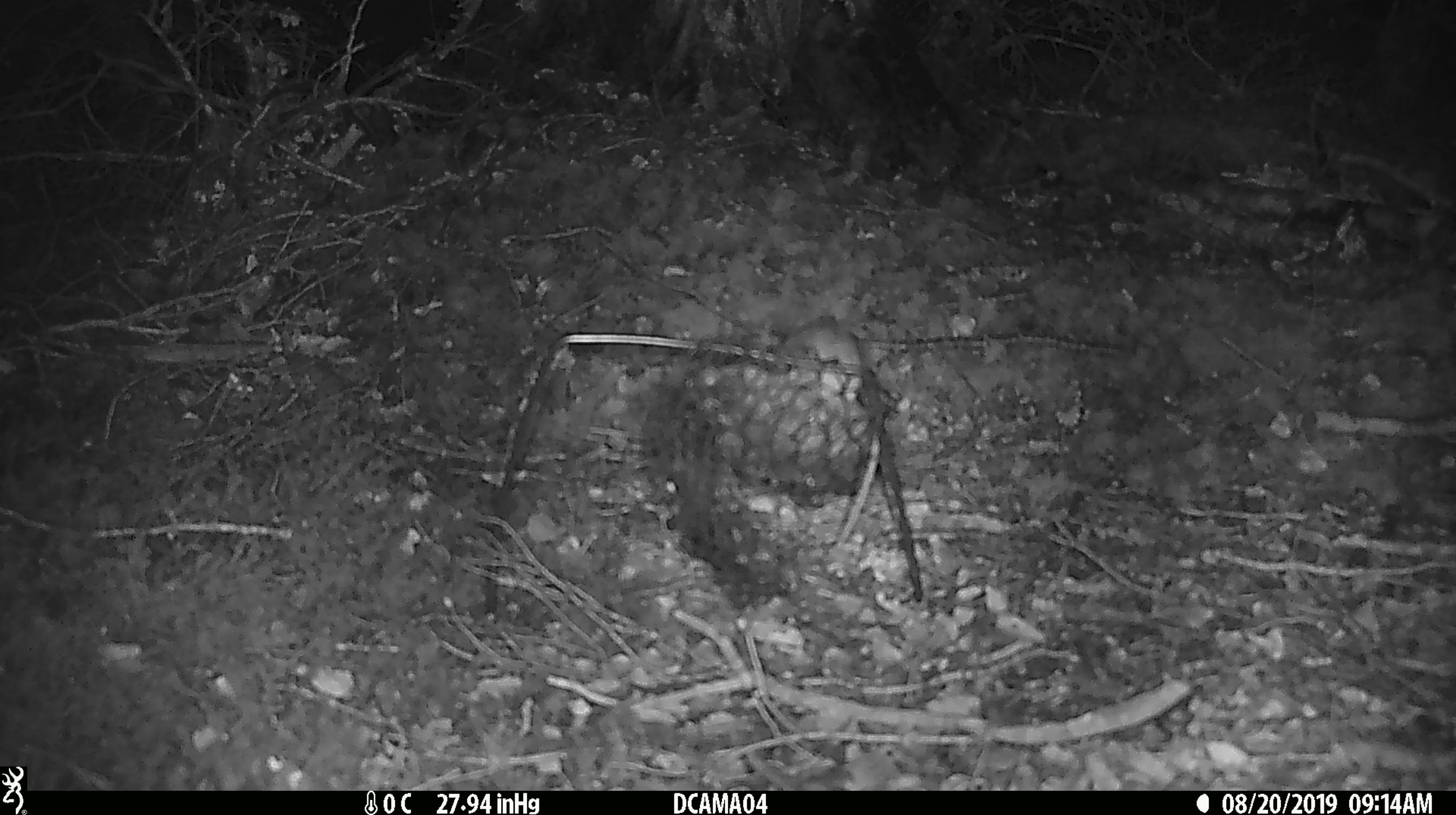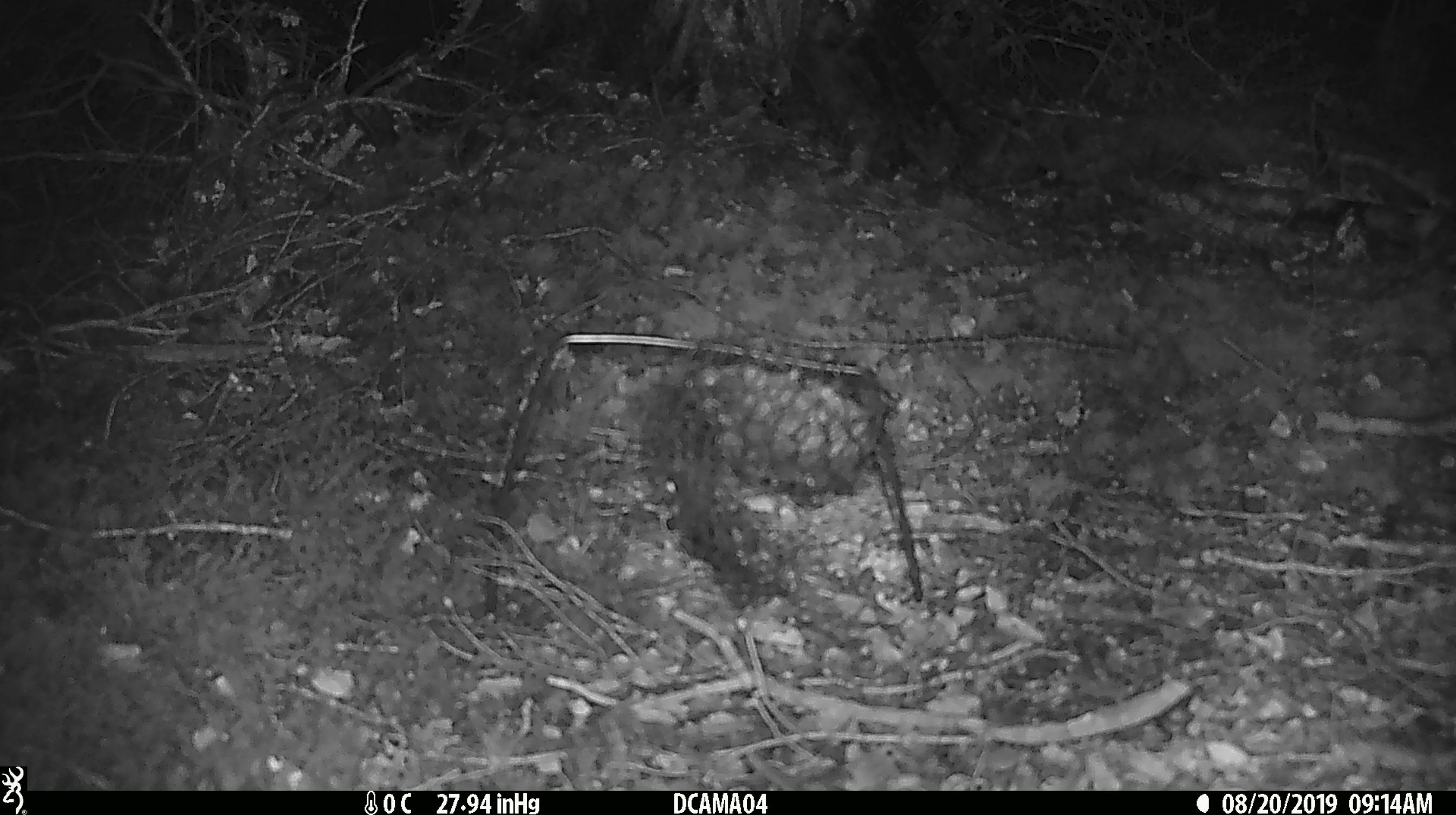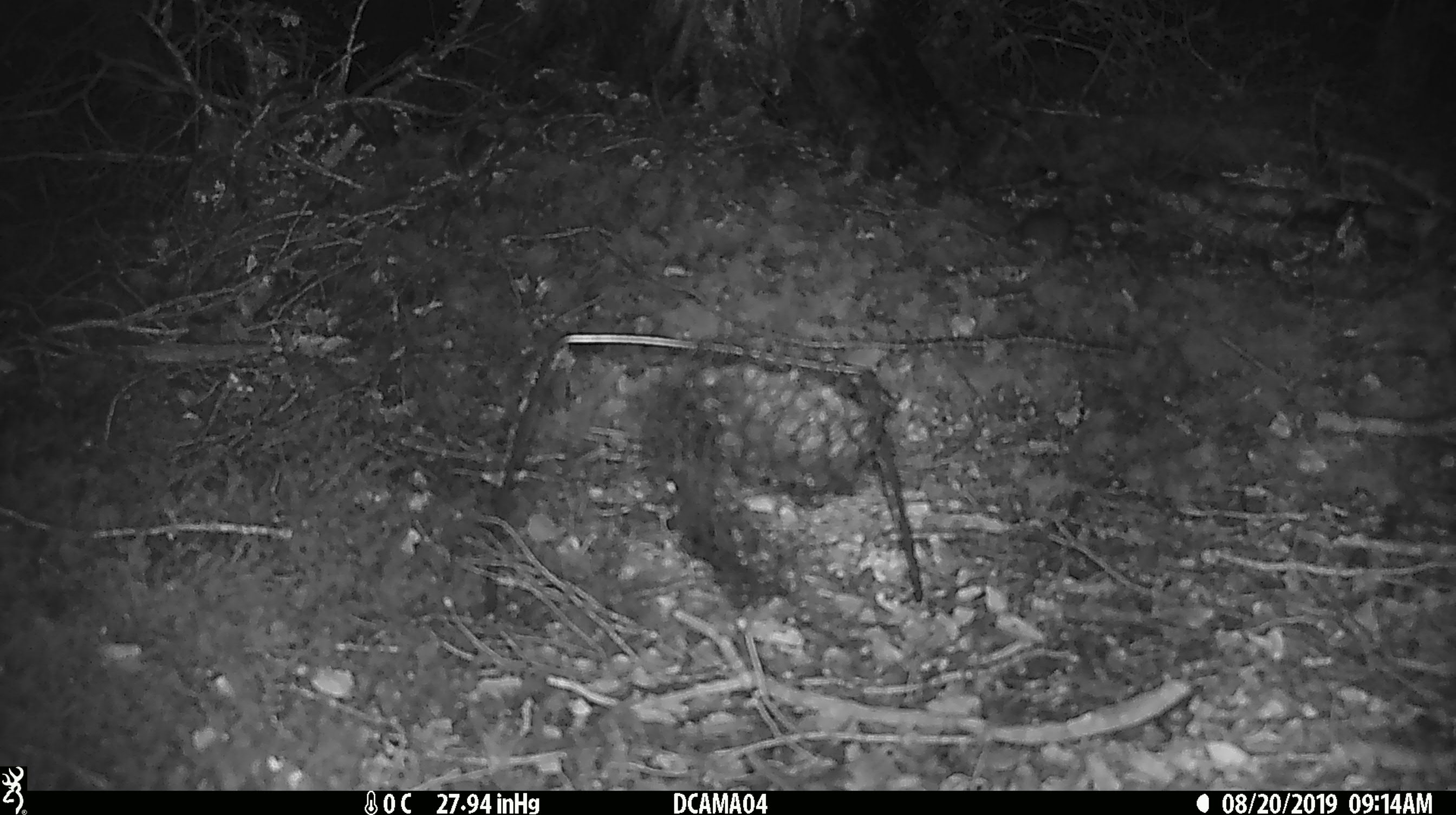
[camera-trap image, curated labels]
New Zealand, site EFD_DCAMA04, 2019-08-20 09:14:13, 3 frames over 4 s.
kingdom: Animalia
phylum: Chordata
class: Mammalia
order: Rodentia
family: Muridae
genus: Mus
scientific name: Mus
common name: mouse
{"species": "mouse (Mus)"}